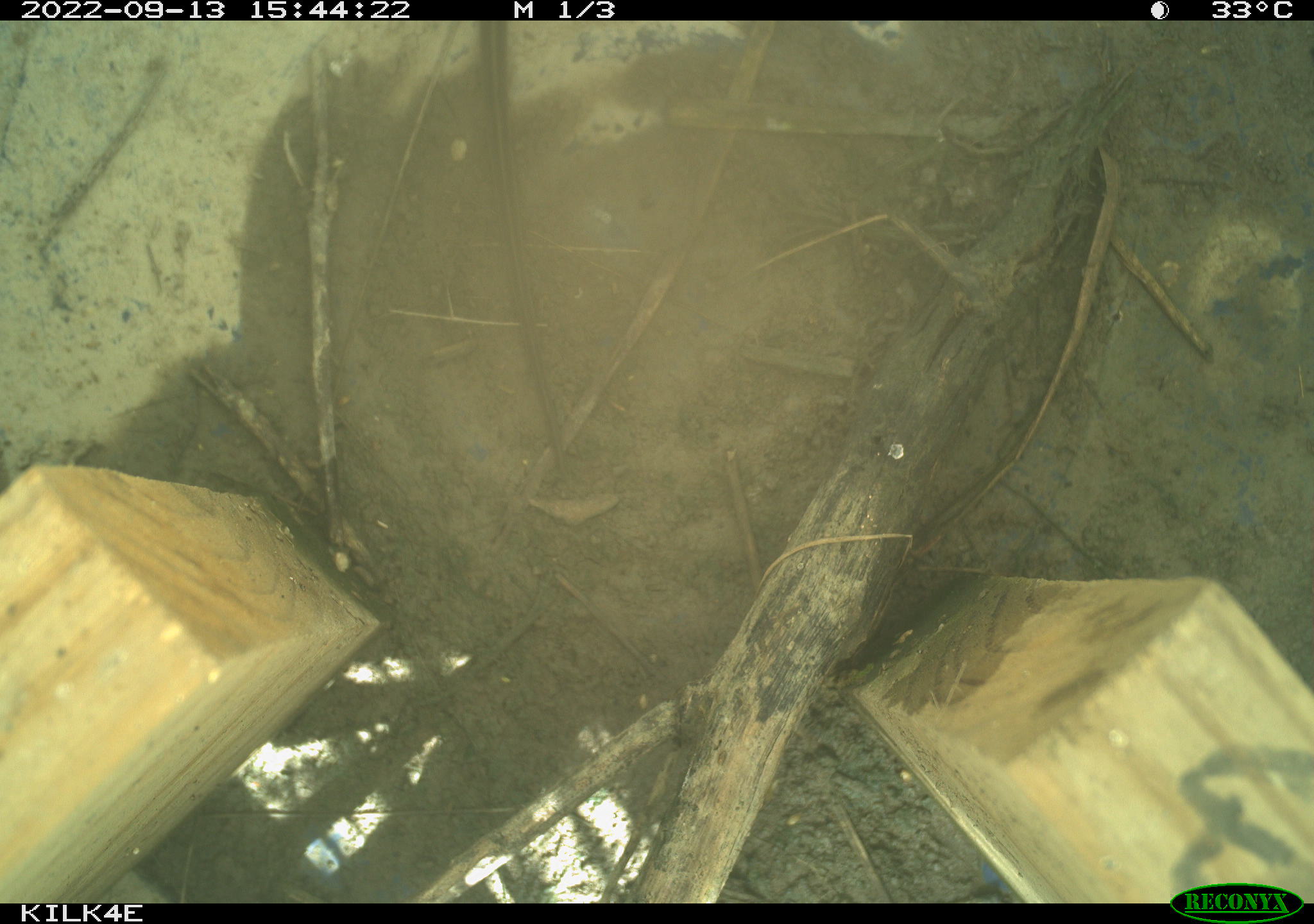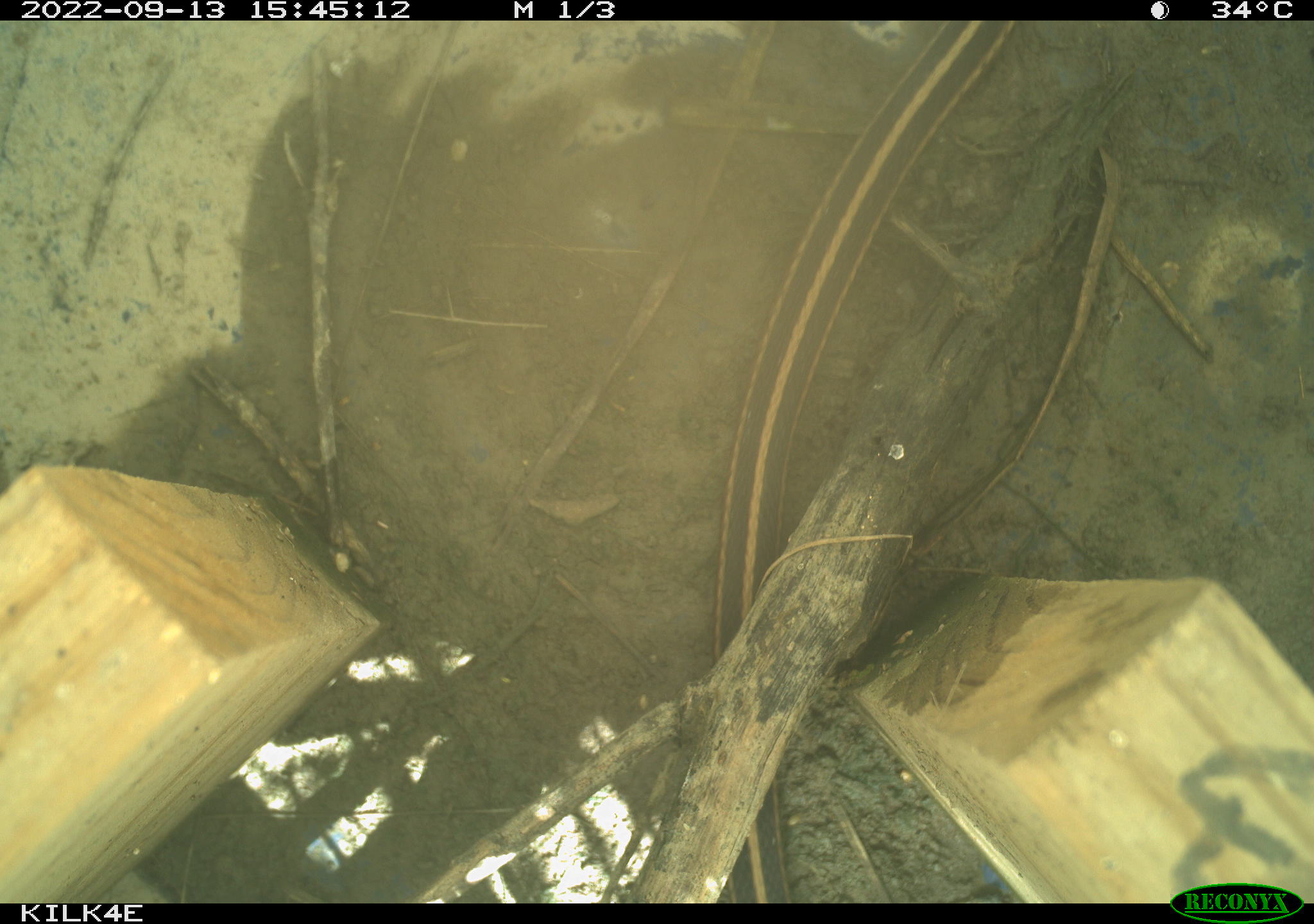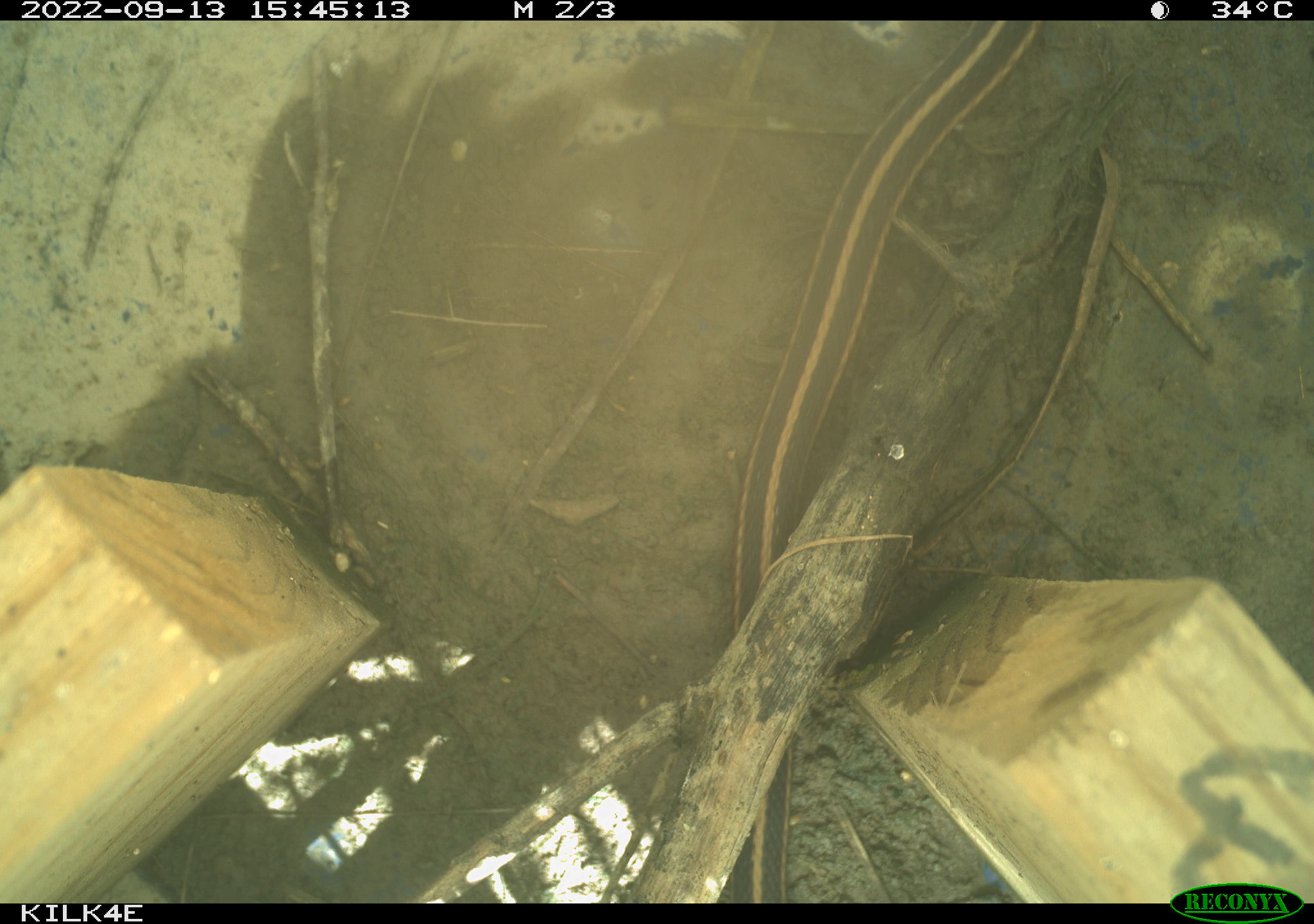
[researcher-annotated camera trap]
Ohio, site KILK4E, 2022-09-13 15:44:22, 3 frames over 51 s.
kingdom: Animalia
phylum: Chordata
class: Reptilia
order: Squamata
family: Colubridae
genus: Thamnophis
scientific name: Thamnophis sirtalis sirtalis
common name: eastern gartersnake